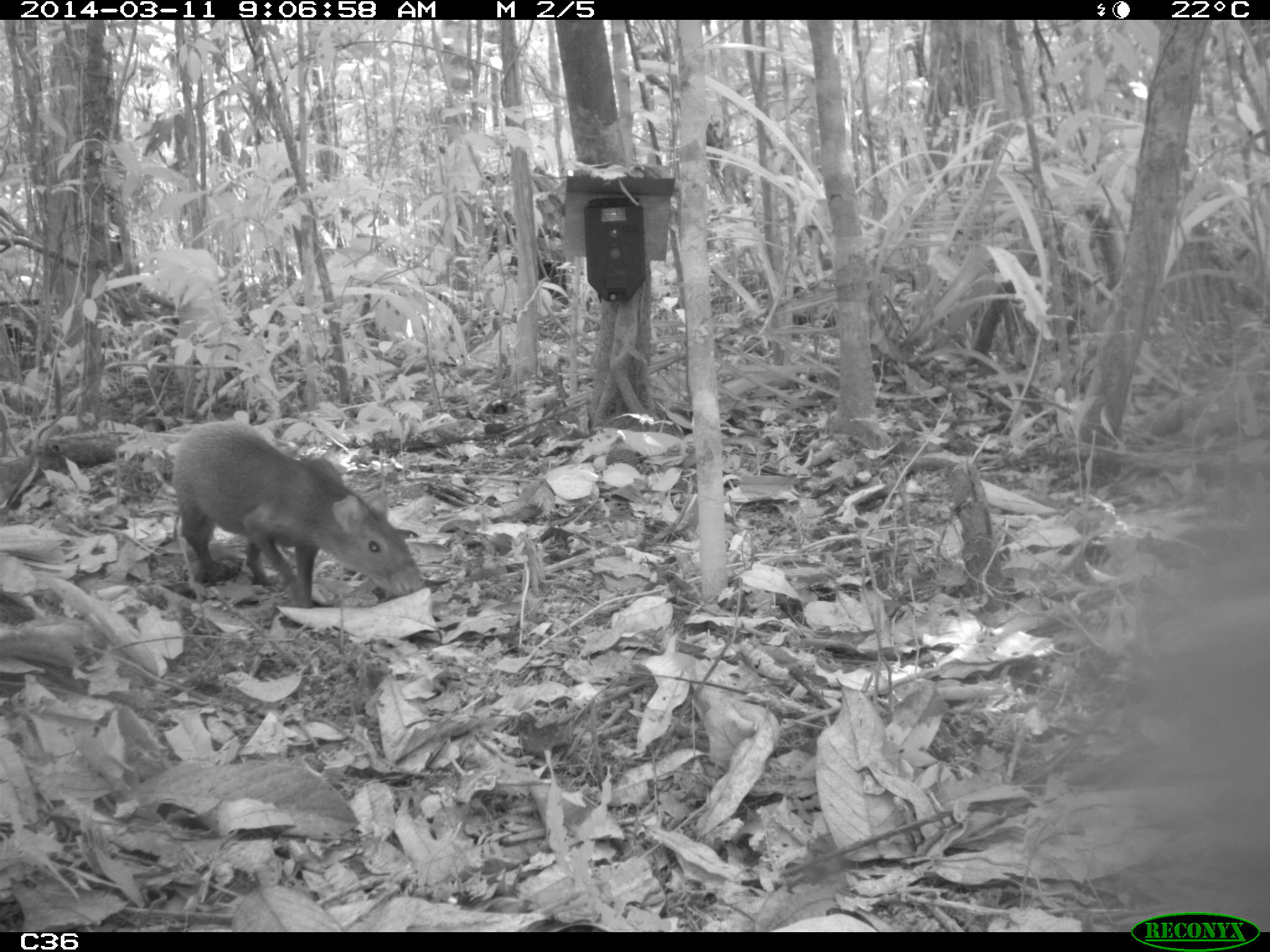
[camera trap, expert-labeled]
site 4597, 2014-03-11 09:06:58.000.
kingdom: Animalia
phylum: Chordata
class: Mammalia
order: Rodentia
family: Dasyproctidae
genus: Dasyprocta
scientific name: Dasyprocta leporina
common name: red-rumped agouti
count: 1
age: adult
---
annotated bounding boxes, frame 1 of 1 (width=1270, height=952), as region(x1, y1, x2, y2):
dasyprocta leporina: region(172, 419, 423, 608)